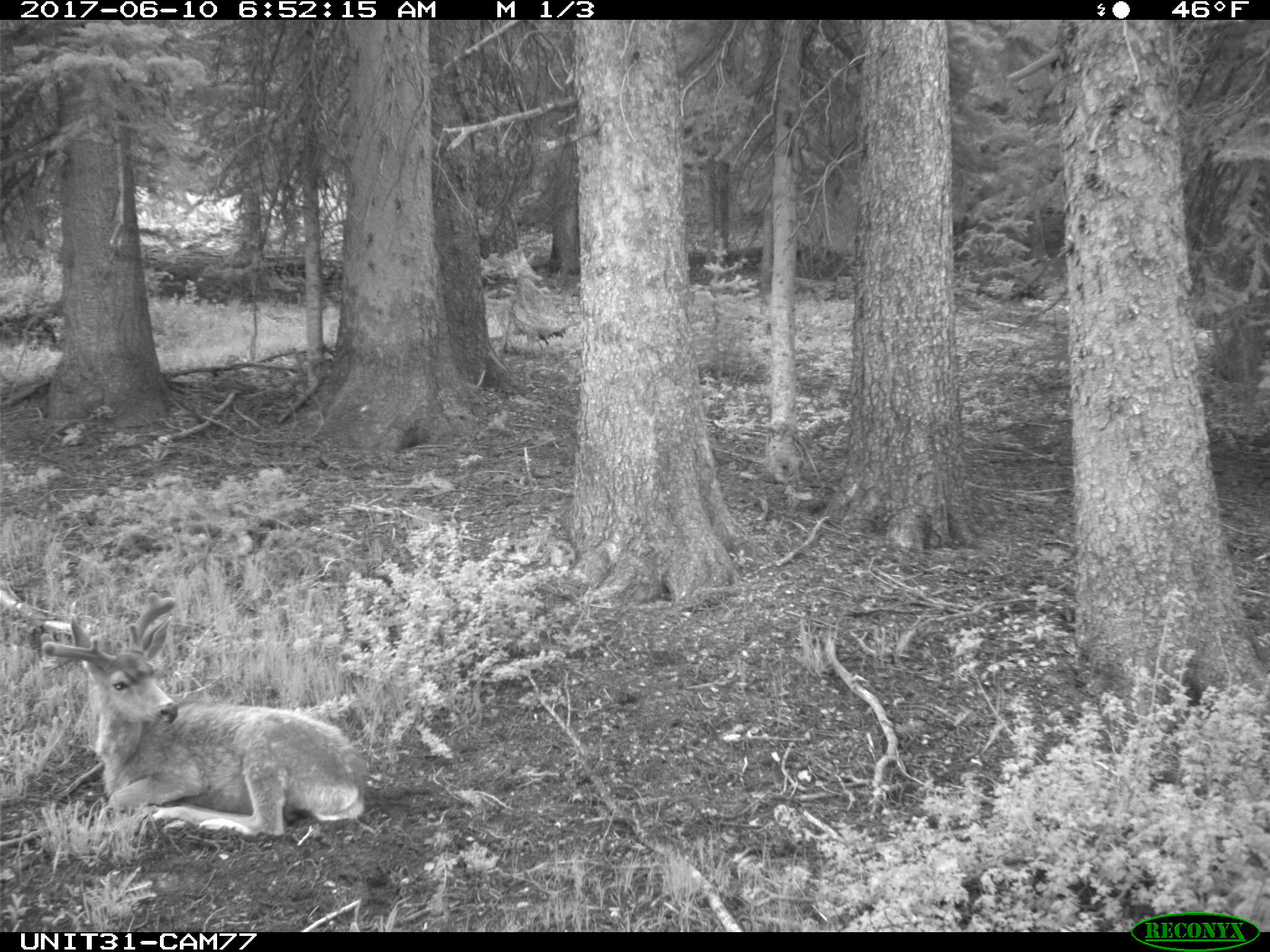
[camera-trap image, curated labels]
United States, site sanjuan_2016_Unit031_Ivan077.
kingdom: Animalia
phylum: Chordata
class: Mammalia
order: Artiodactyla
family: Cervidae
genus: Odocoileus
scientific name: Odocoileus hemionus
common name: mule deer